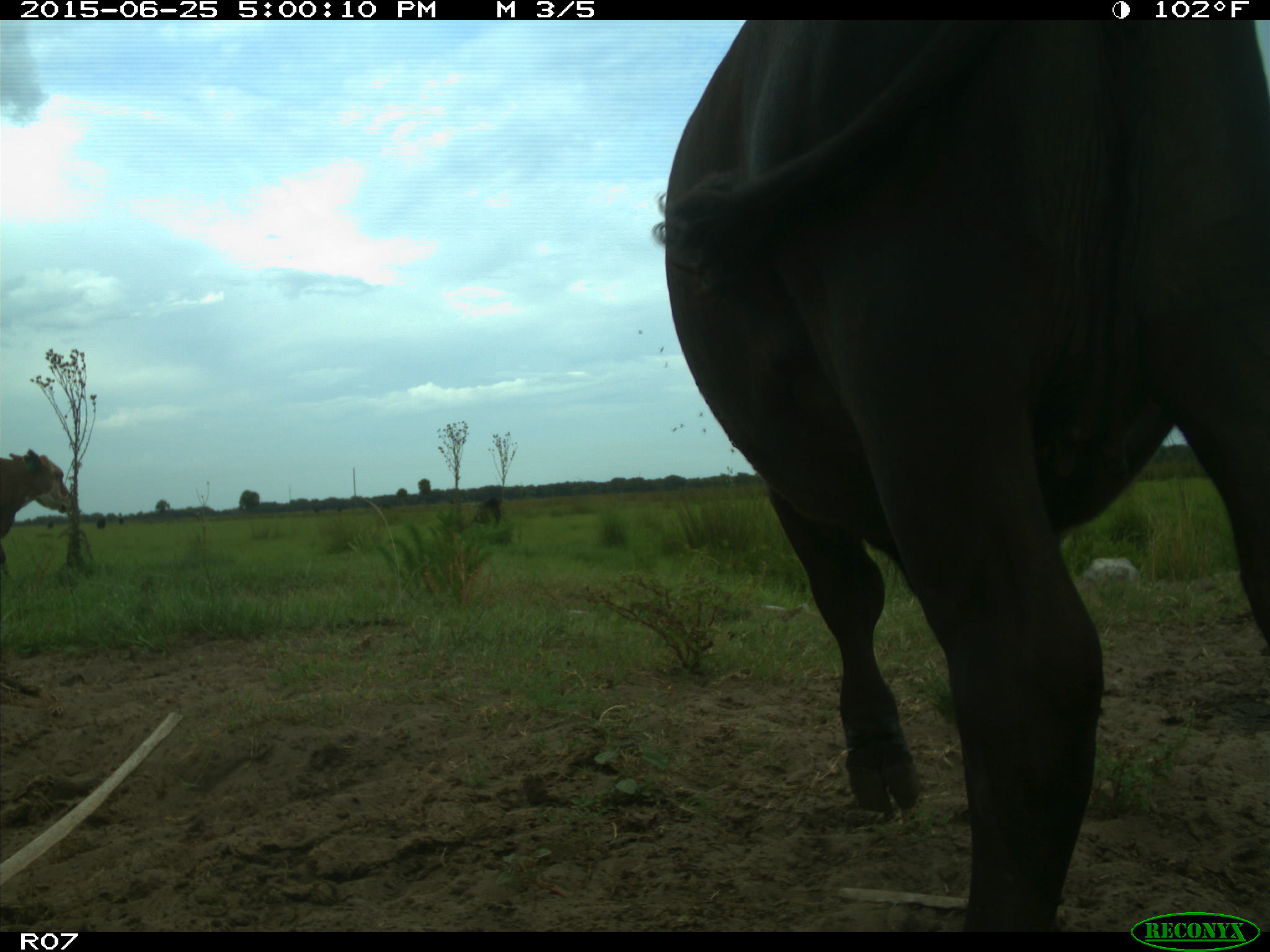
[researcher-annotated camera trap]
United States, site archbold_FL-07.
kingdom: Animalia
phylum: Chordata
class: Mammalia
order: Artiodactyla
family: Bovidae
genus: Bos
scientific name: Bos taurus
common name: domestic cow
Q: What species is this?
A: Bos taurus (domestic cow).